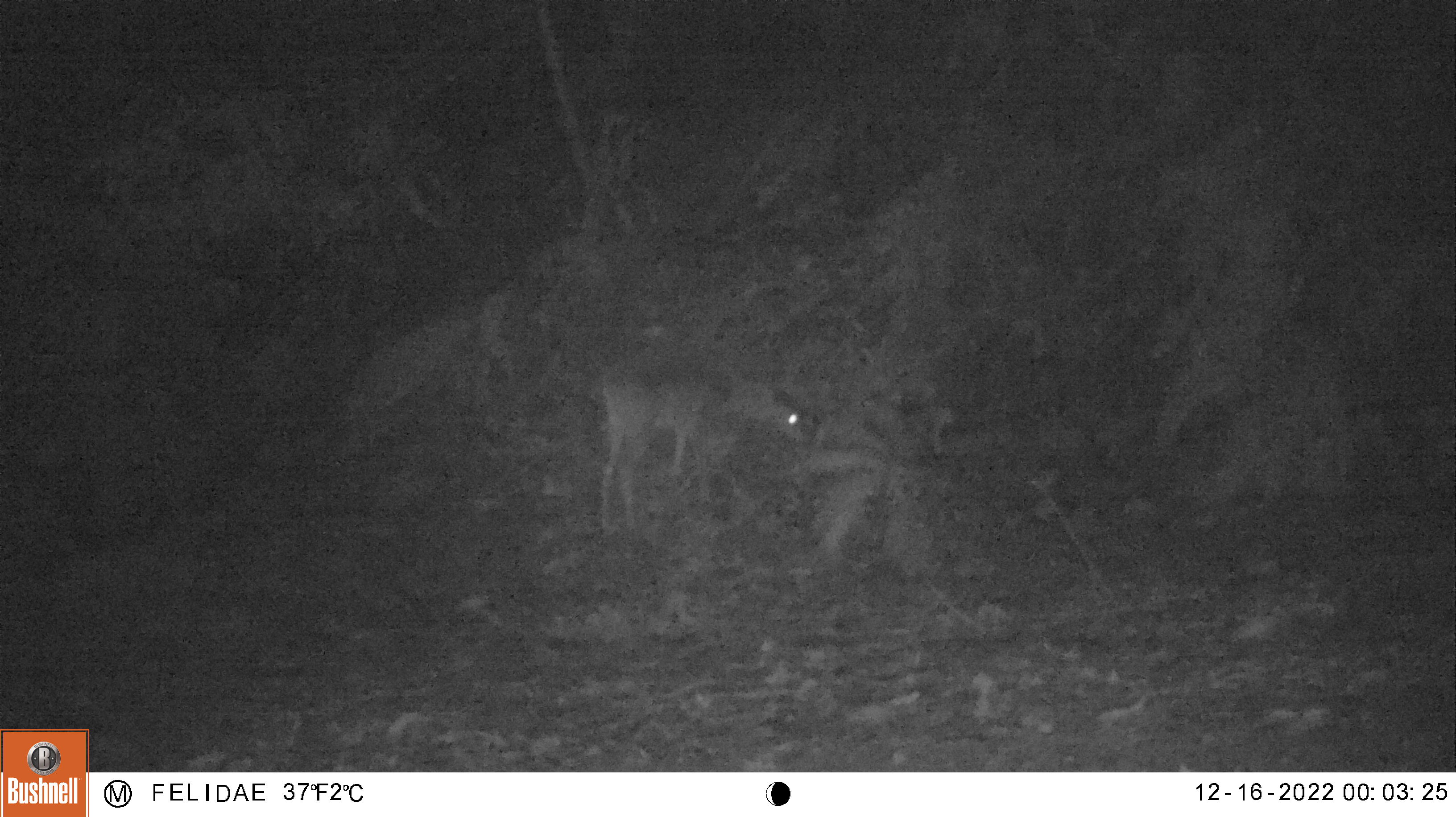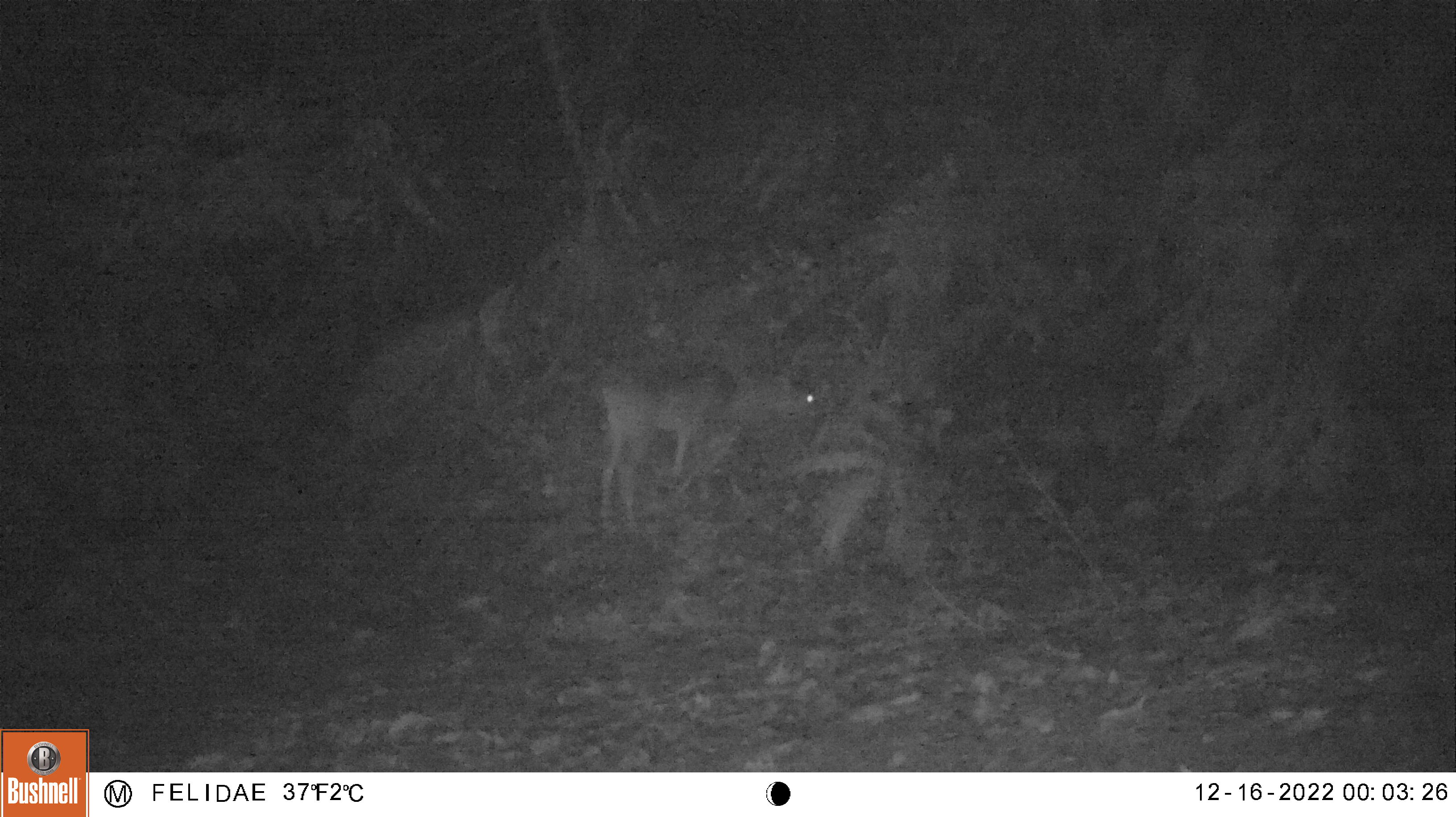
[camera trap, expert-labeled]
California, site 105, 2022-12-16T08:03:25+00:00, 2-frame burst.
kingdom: Animalia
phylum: Chordata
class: Mammalia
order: Artiodactyla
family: Cervidae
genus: Odocoileus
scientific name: Odocoileus hemionus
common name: mule deer